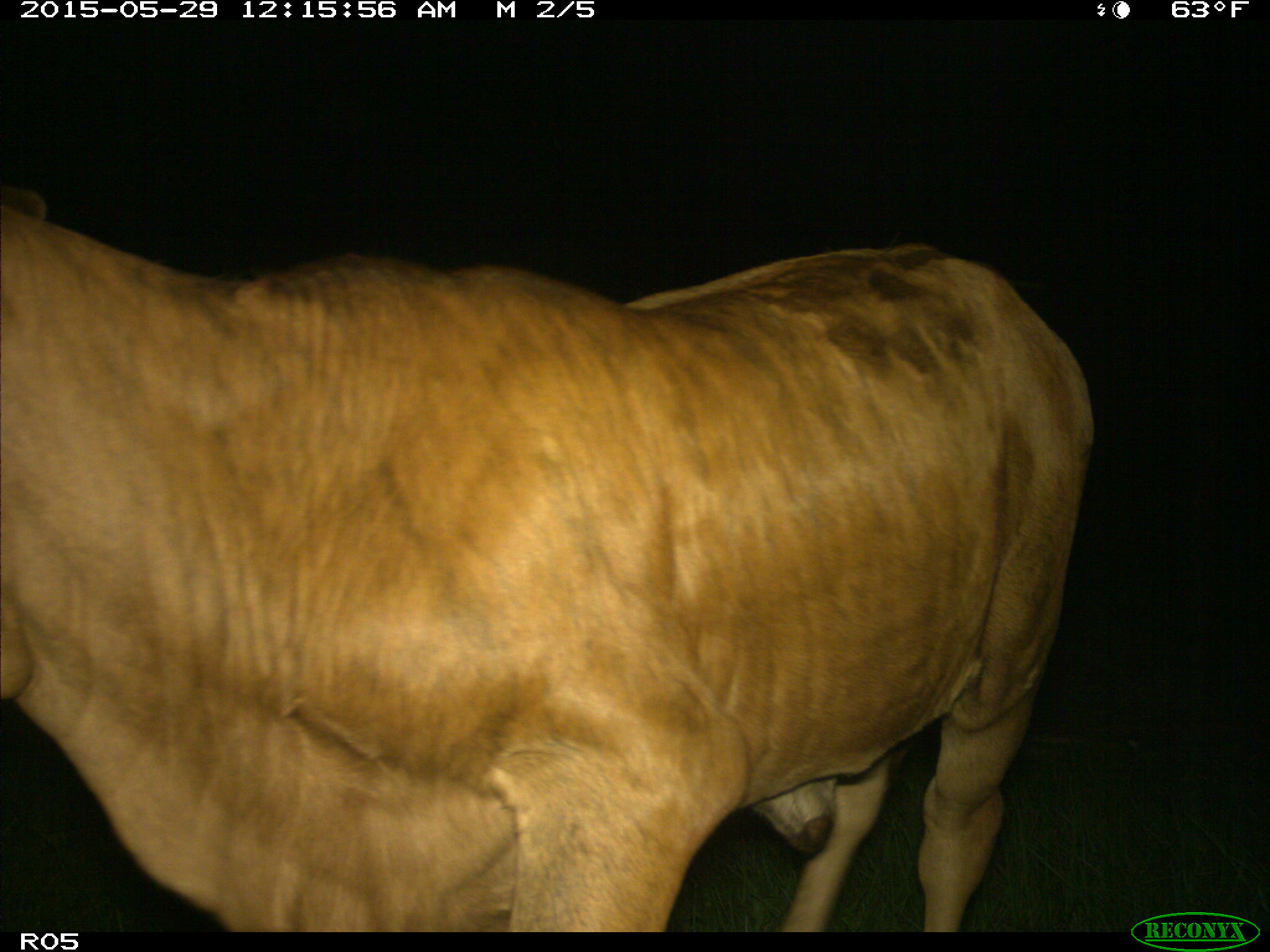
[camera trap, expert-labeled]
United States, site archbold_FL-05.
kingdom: Animalia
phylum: Chordata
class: Mammalia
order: Artiodactyla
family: Bovidae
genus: Bos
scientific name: Bos taurus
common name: domestic cow